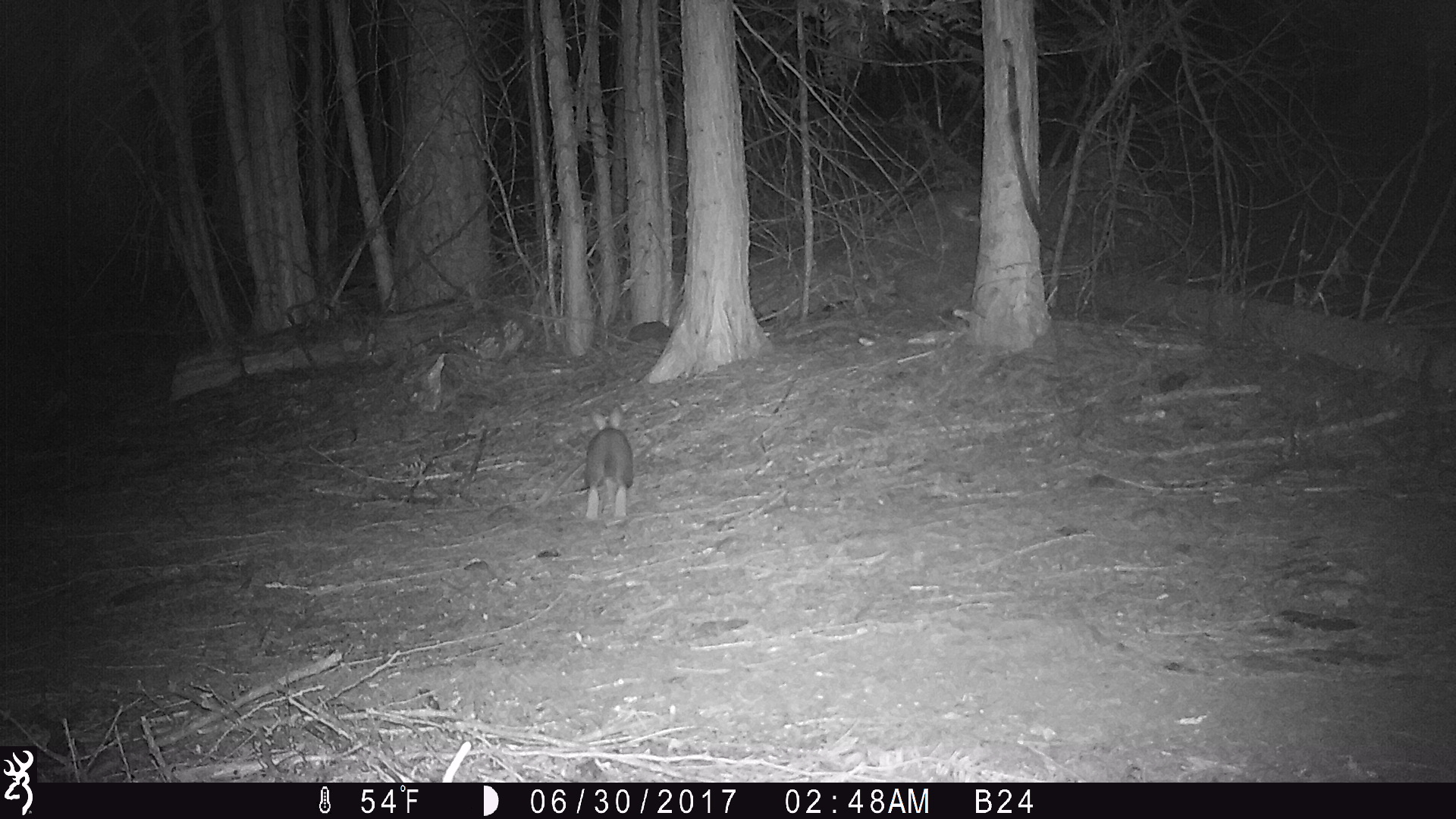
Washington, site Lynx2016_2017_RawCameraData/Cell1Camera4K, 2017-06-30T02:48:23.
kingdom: Animalia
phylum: Chordata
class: Mammalia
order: Lagomorpha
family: Leporidae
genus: Lepus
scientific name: Lepus americanus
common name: snowshoe hare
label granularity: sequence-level